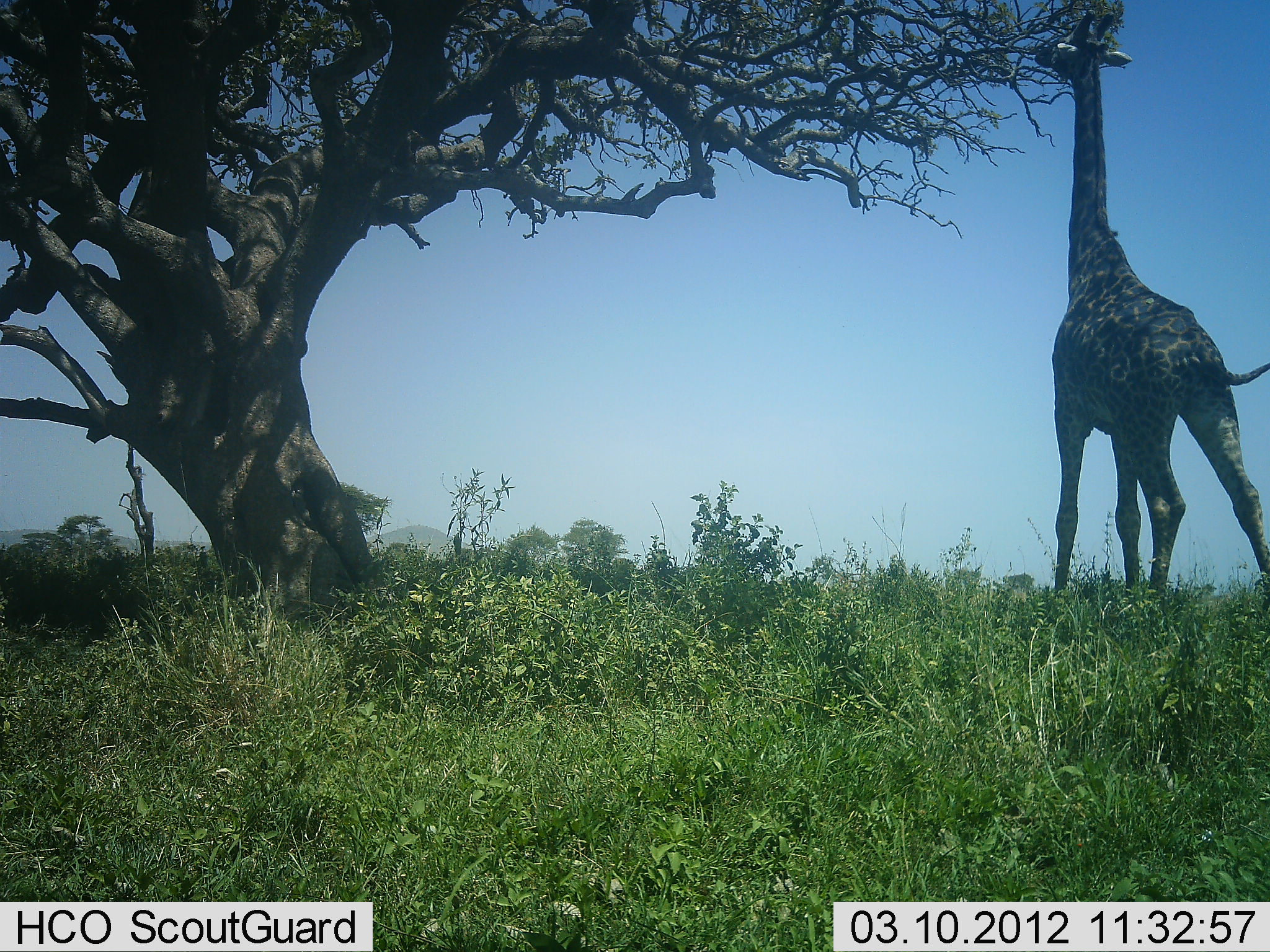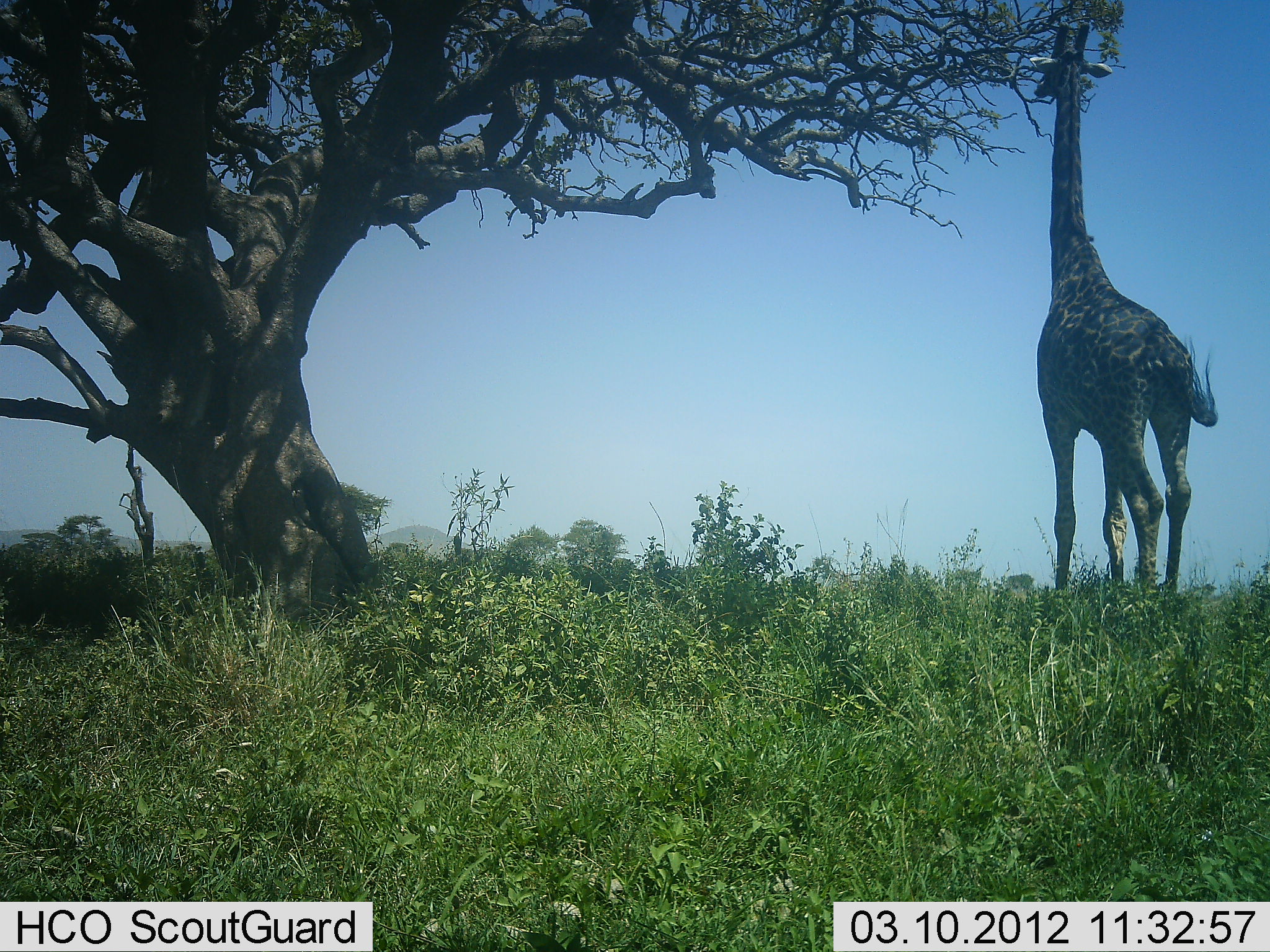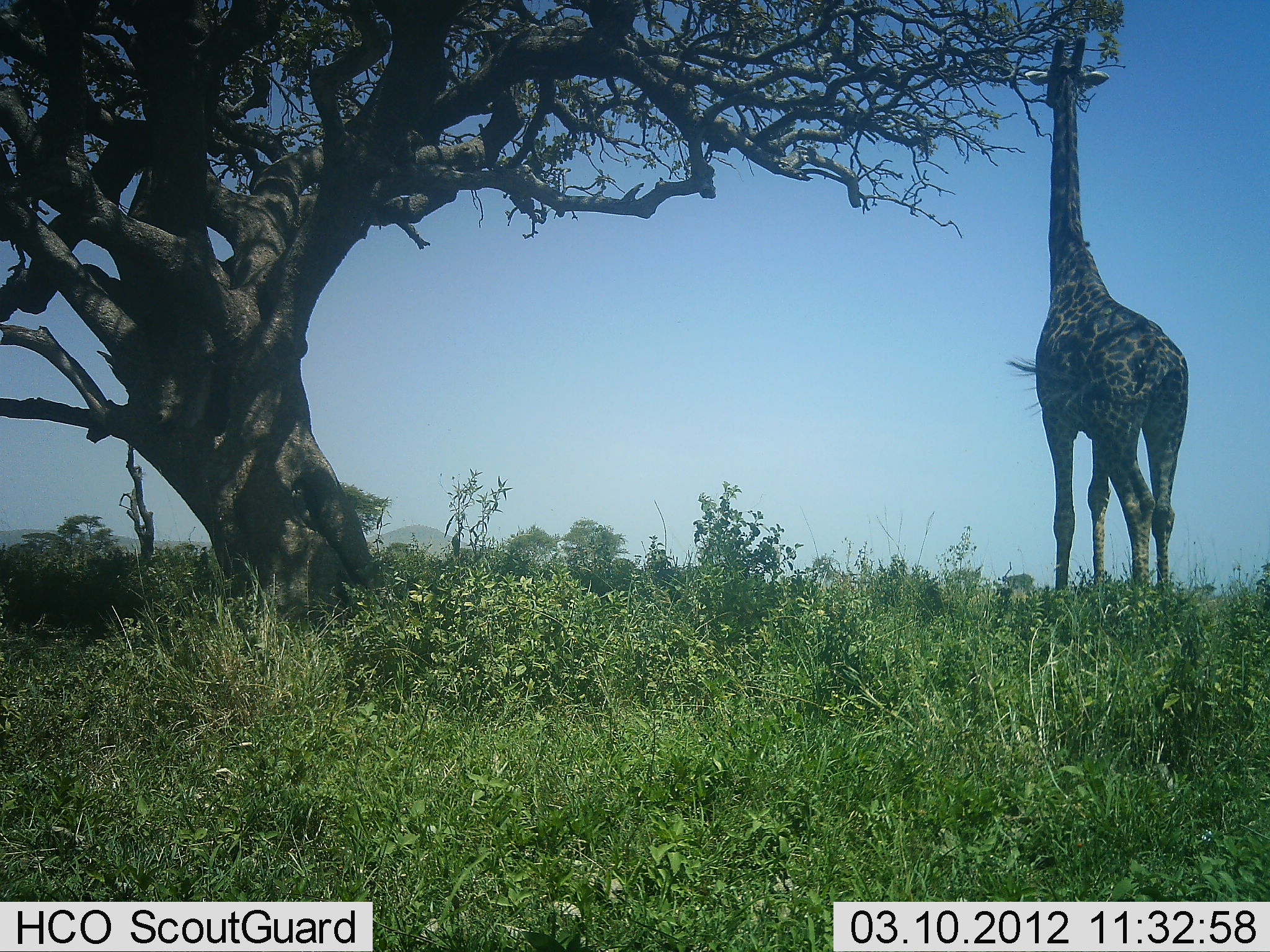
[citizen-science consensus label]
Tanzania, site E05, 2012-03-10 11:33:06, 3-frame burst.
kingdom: Animalia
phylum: Chordata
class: Mammalia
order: Artiodactyla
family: Giraffidae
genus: Giraffa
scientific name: Giraffa camelopardalis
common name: giraffe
Giraffe (Giraffa camelopardalis), count 1. Behavior (volunteer vote fractions): standing 21%, resting 0%, moving 37%, interacting 0%. Young present (vote fraction): 0%. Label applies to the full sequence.